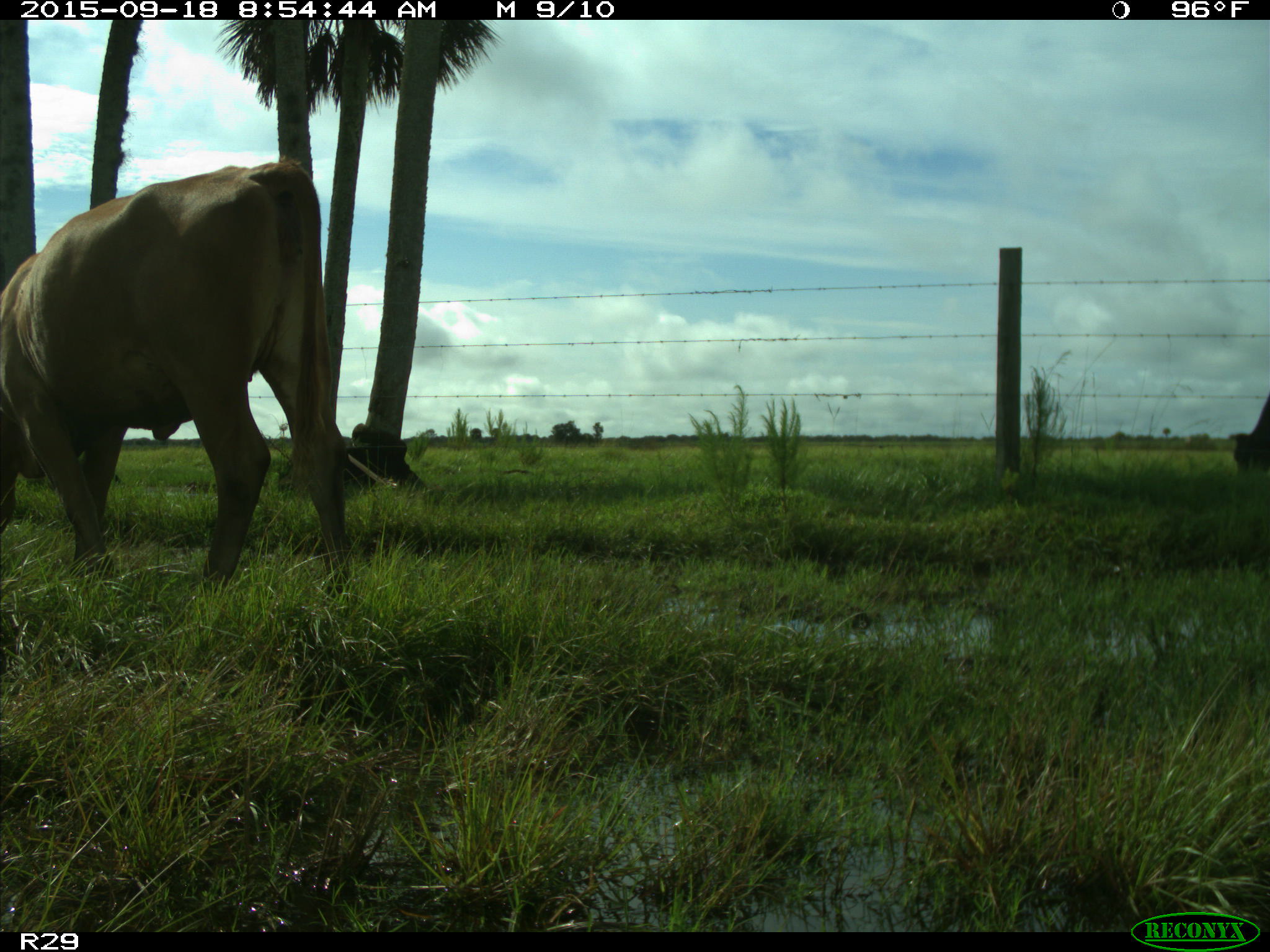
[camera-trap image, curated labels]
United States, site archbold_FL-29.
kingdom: Animalia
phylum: Chordata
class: Mammalia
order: Artiodactyla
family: Bovidae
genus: Bos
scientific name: Bos taurus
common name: domestic cow